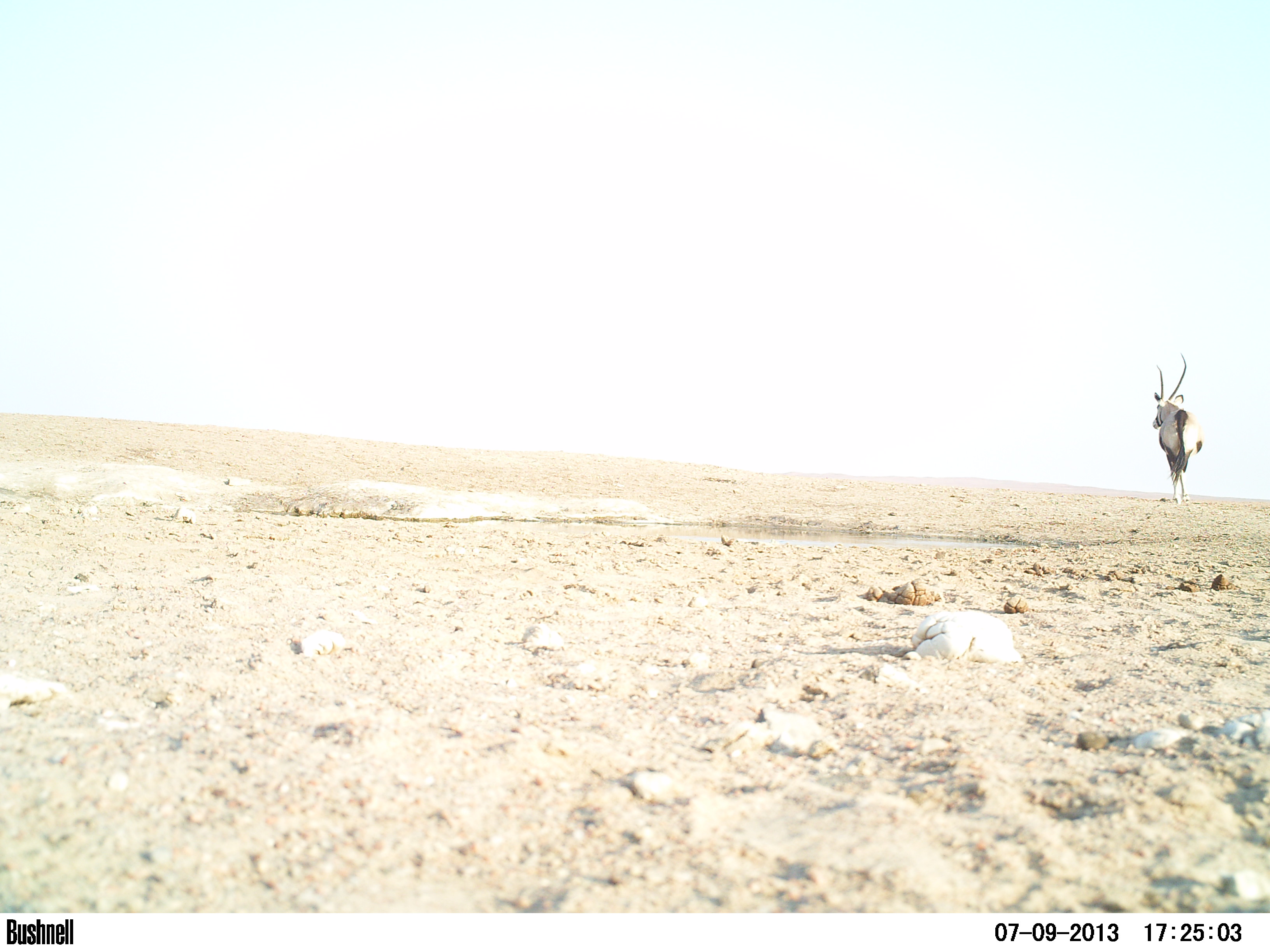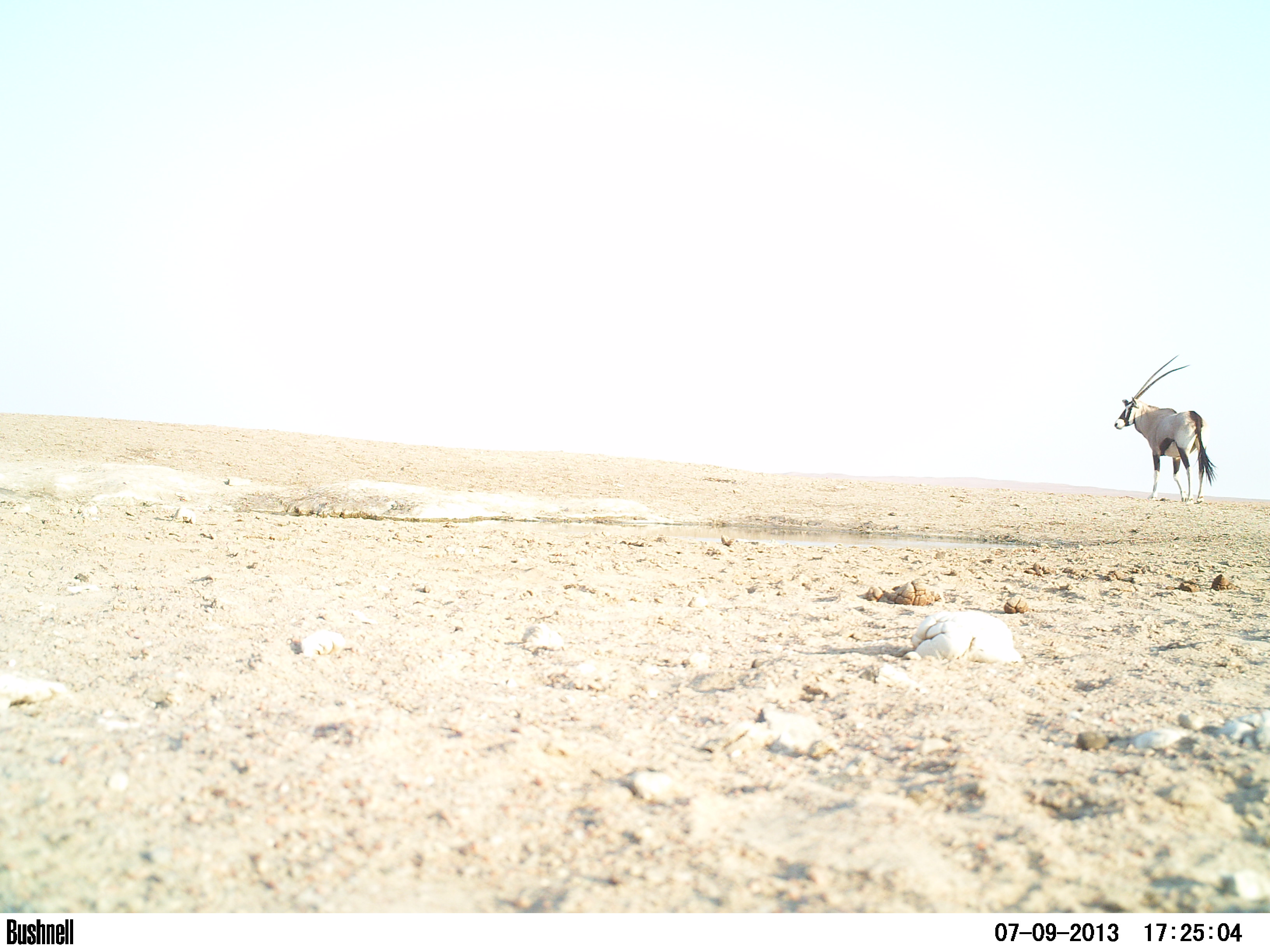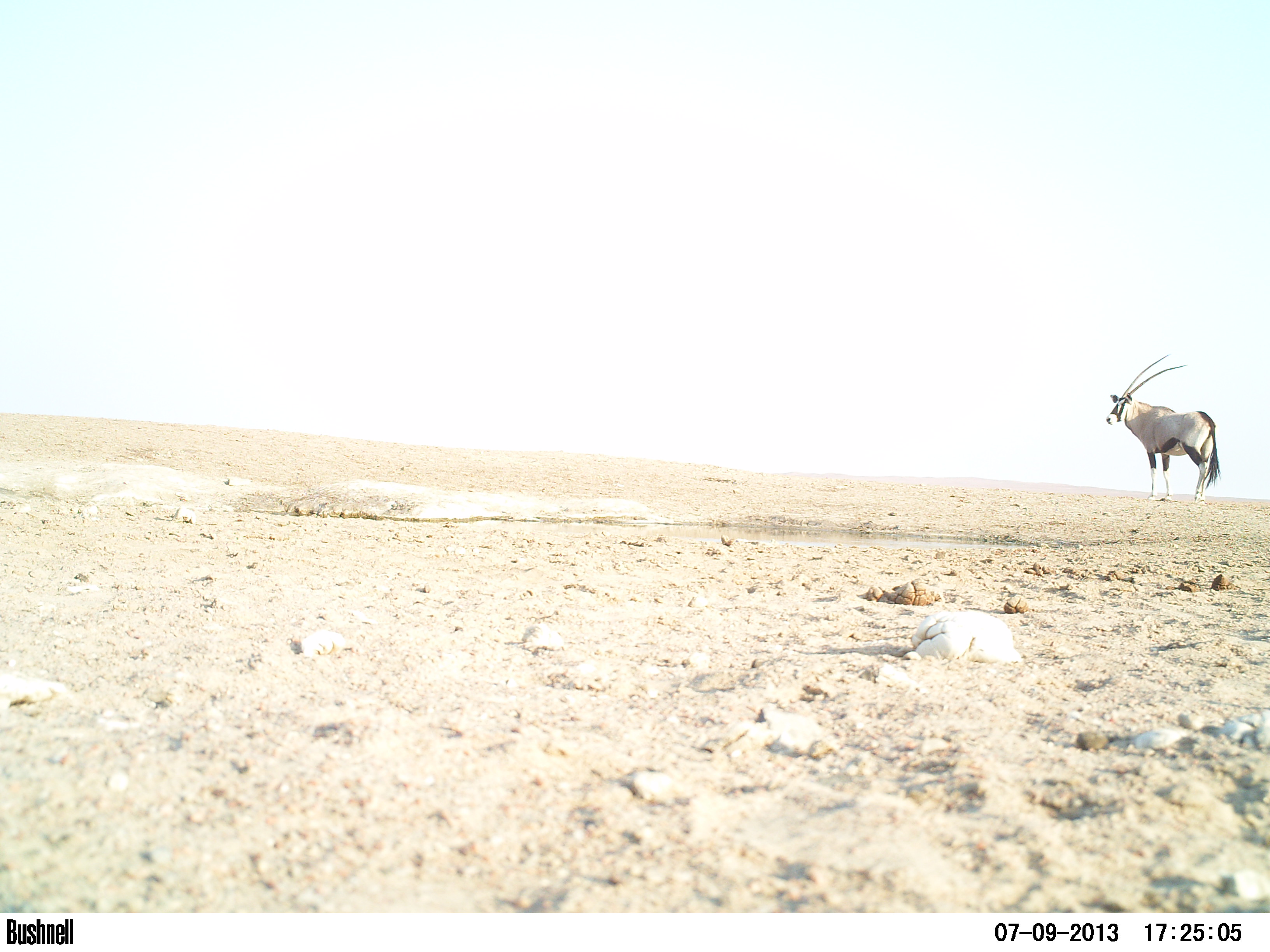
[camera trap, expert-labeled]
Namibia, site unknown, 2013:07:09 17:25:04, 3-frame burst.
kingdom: Animalia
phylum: Chordata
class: Mammalia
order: Artiodactyla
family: Bovidae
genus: Oryx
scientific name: Oryx gazella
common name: gemsbok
Oryx gazella (gemsbok).